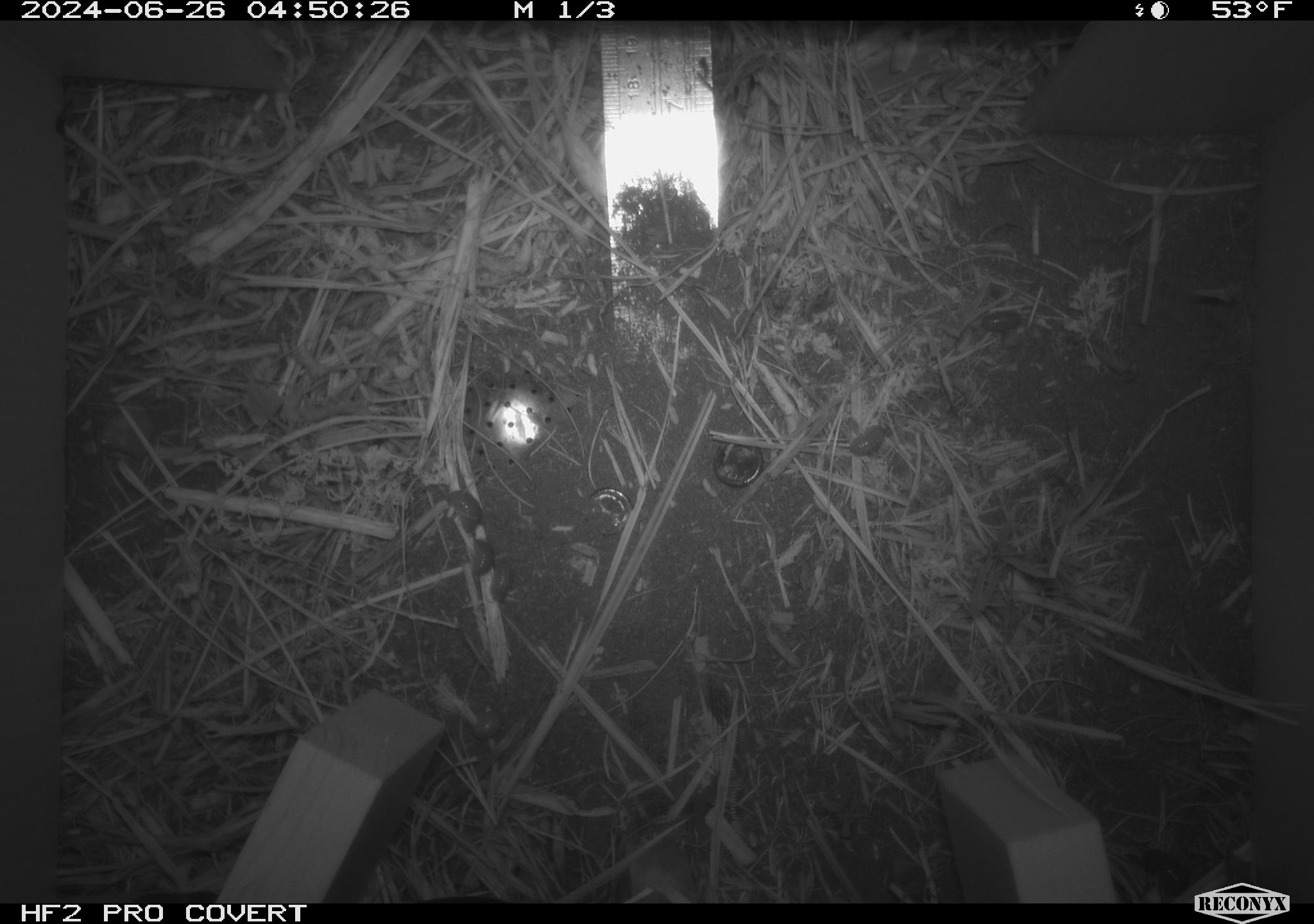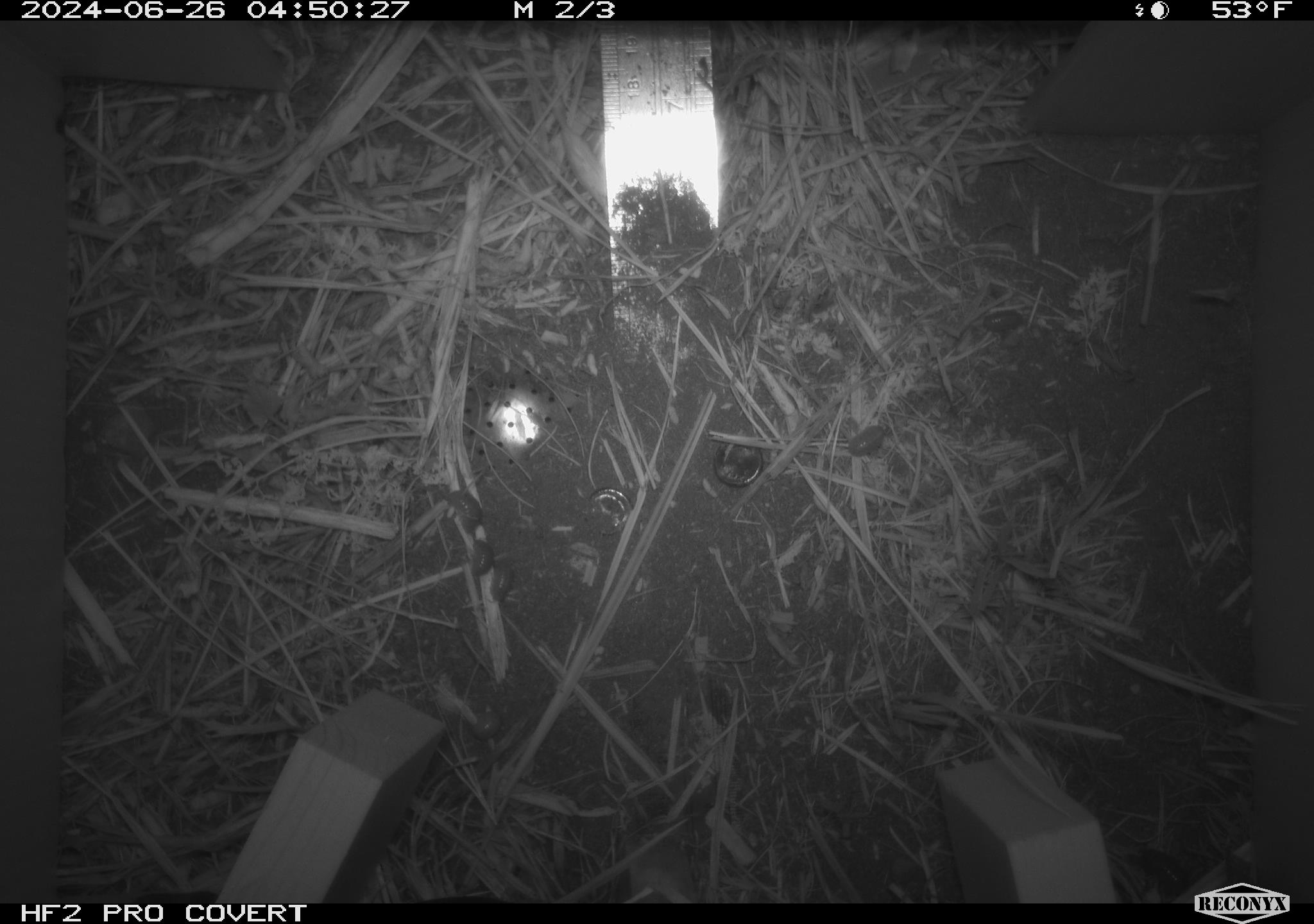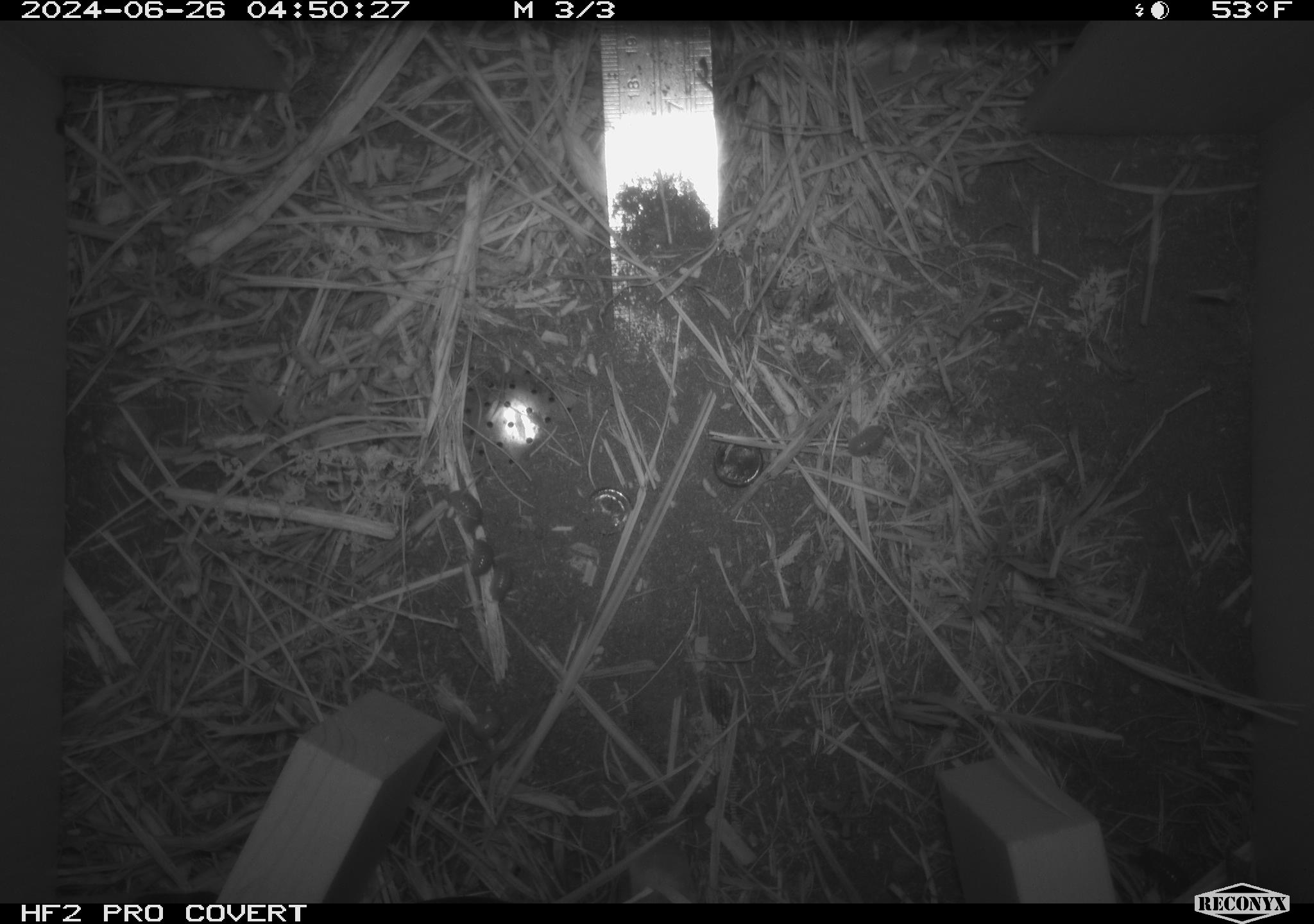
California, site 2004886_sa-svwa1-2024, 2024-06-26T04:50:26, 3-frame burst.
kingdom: Animalia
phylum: Arthropoda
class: Malacostraca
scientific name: Malacostraca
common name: amphipods, crabs, isopods, krill, lobsters and shrimps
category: malacostracan